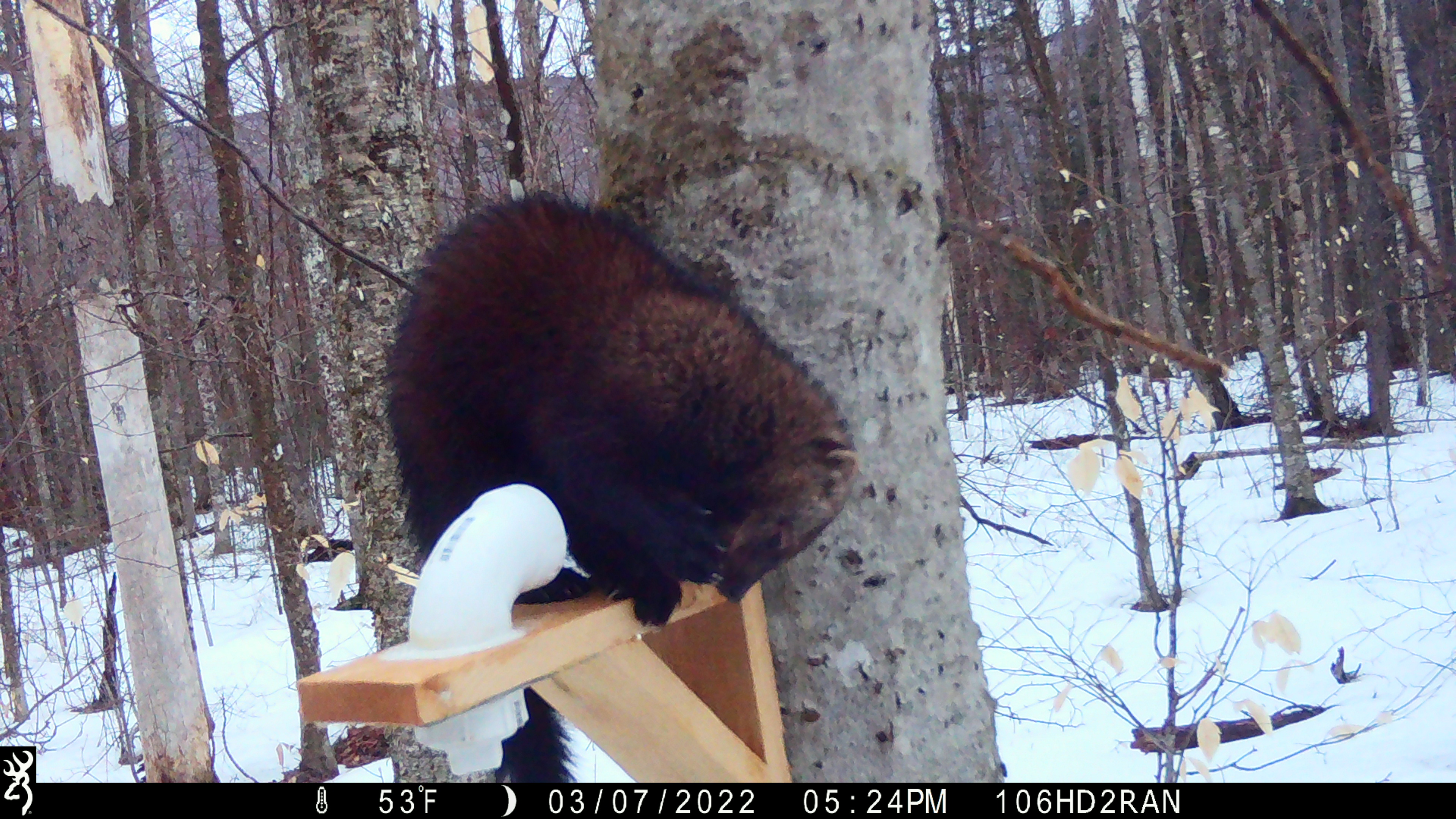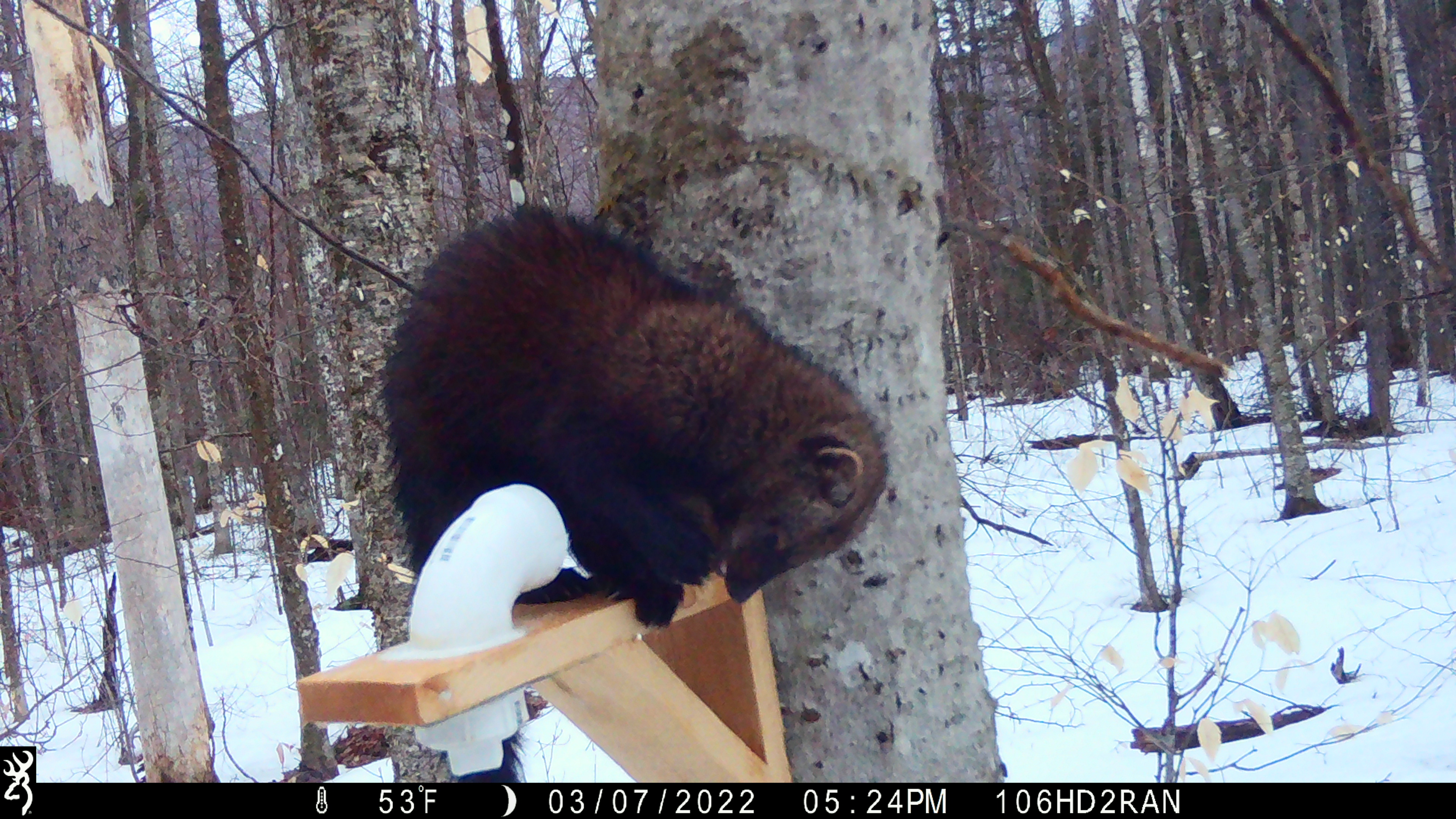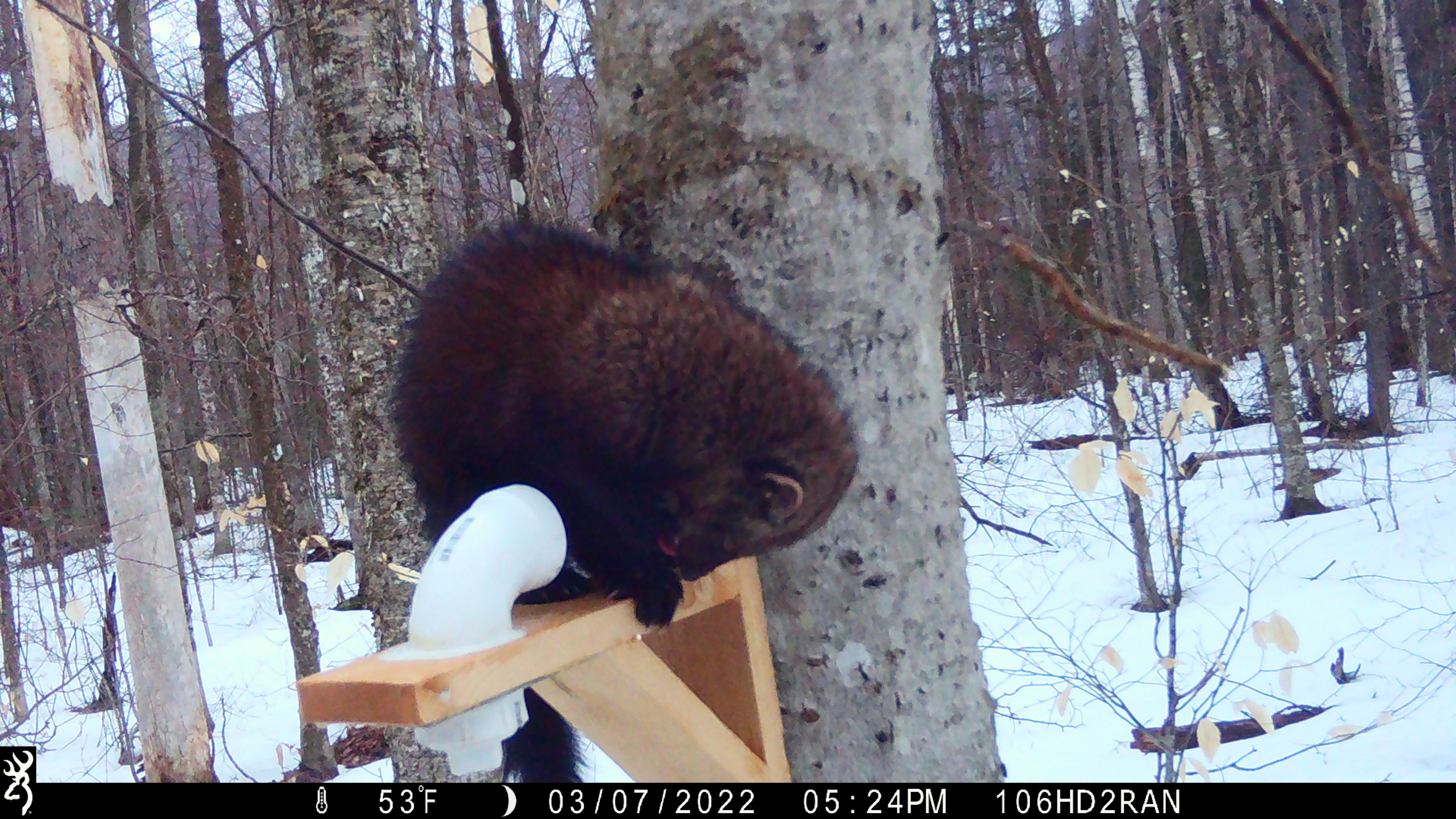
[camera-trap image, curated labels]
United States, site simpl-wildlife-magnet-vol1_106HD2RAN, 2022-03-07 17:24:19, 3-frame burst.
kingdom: Animalia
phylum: Chordata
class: Mammalia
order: Carnivora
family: Mustelidae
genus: Pekania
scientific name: Pekania pennanti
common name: fisher